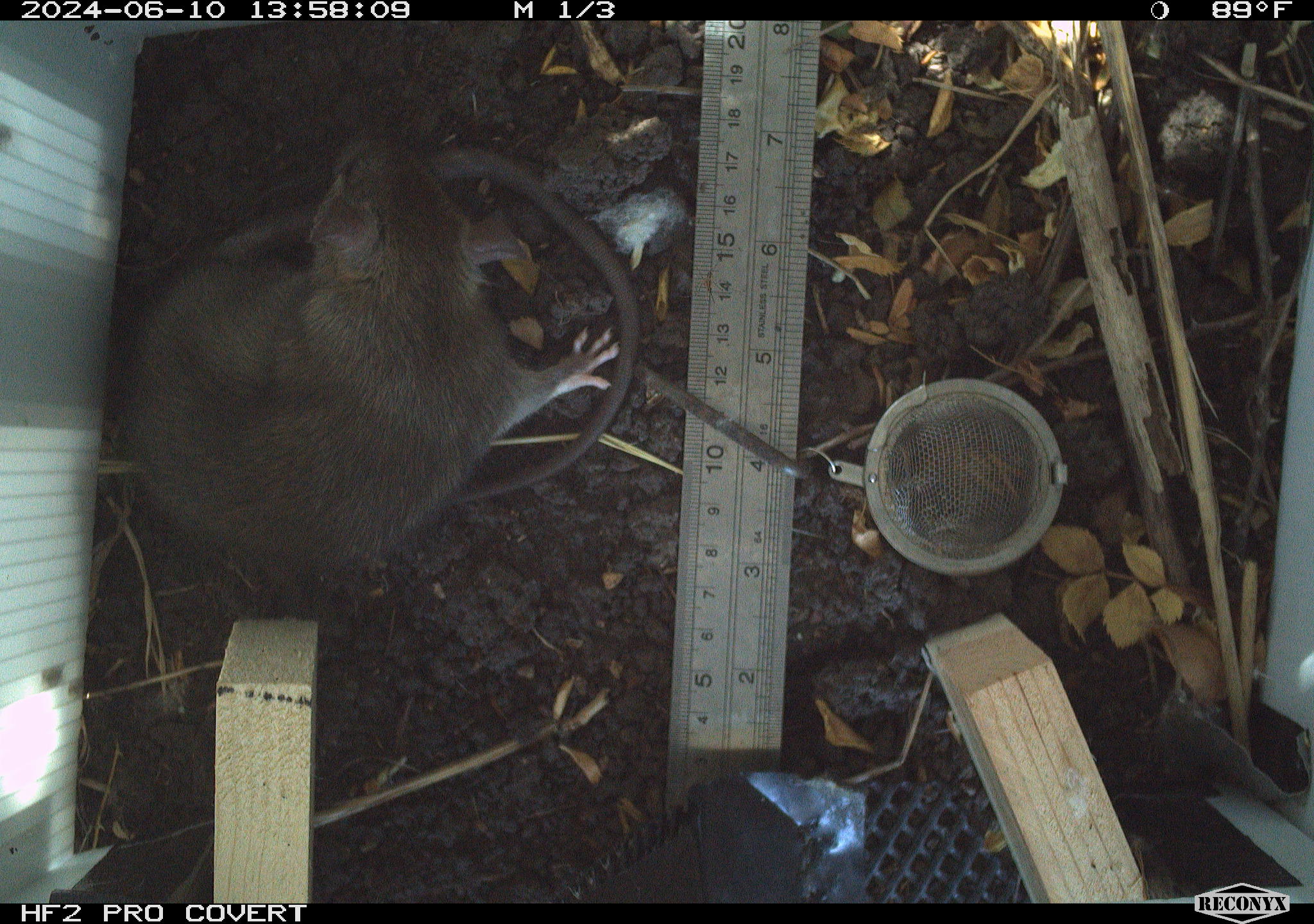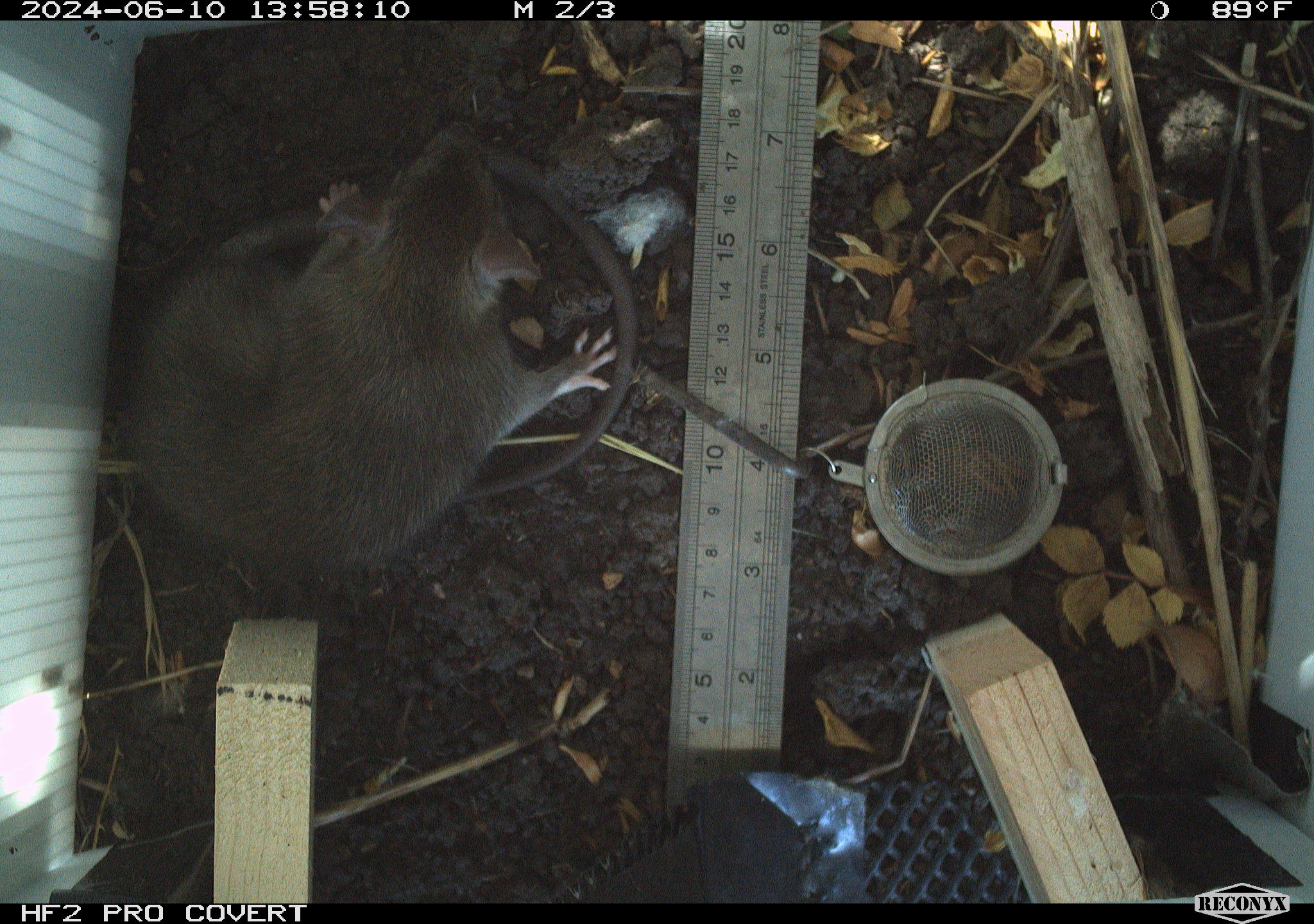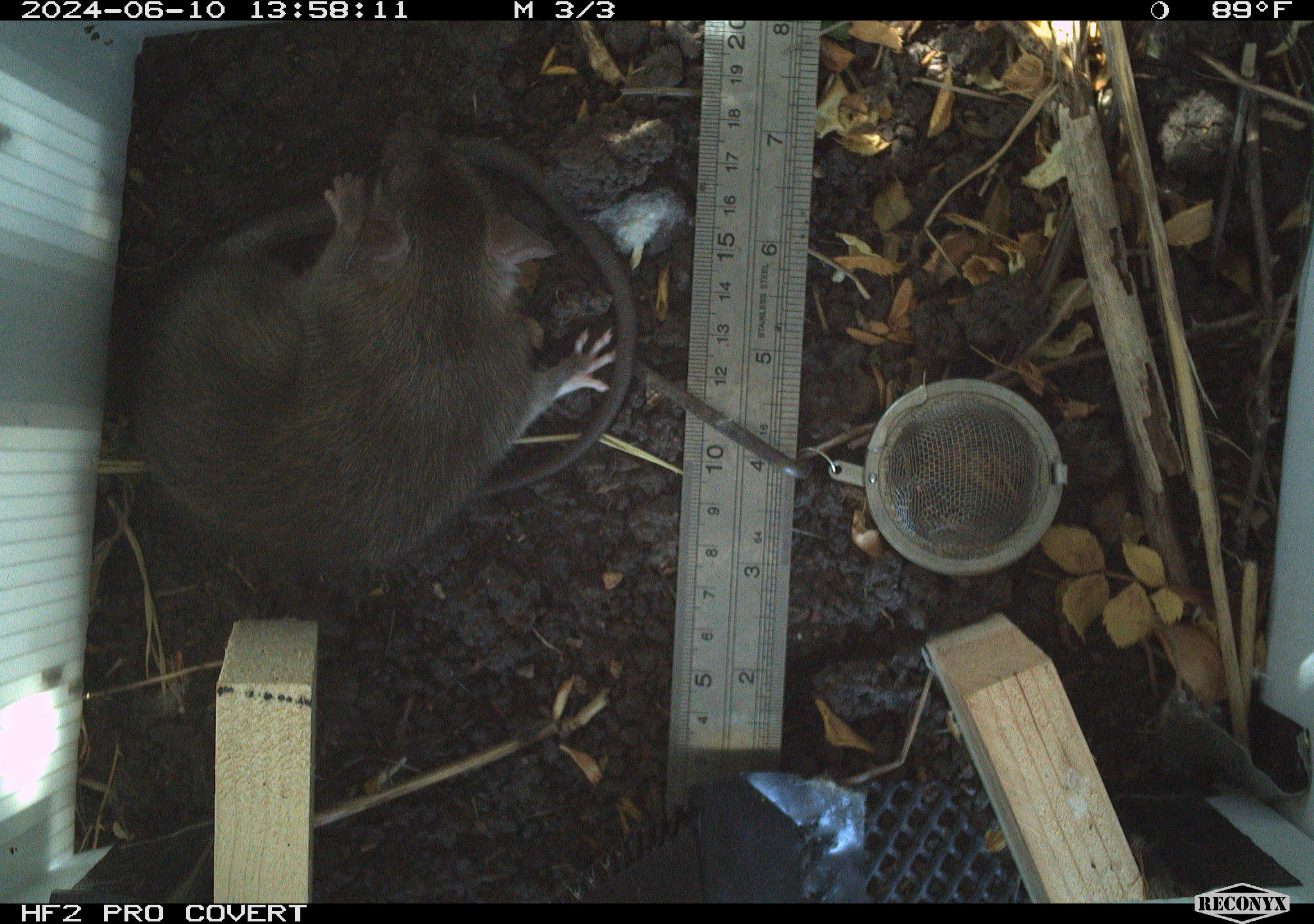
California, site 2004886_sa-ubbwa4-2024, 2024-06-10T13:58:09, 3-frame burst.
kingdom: Animalia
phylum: Chordata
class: Mammalia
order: Rodentia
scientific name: Rodentia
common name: woodrat or rat or mouse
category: woodrat or rat or mouse species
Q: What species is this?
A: Woodrat or rat or mouse species (woodrat or rat or mouse) (Rodentia).